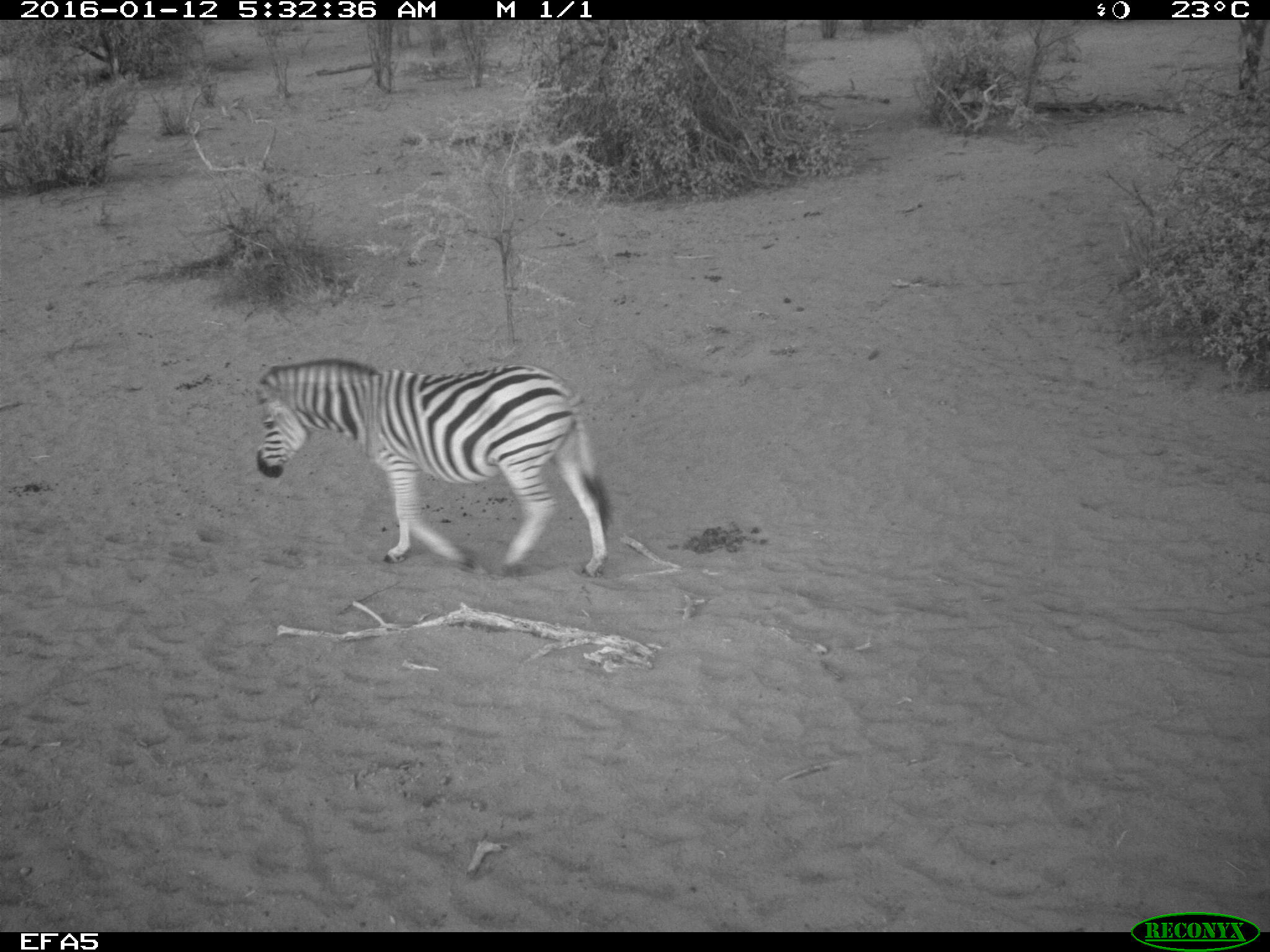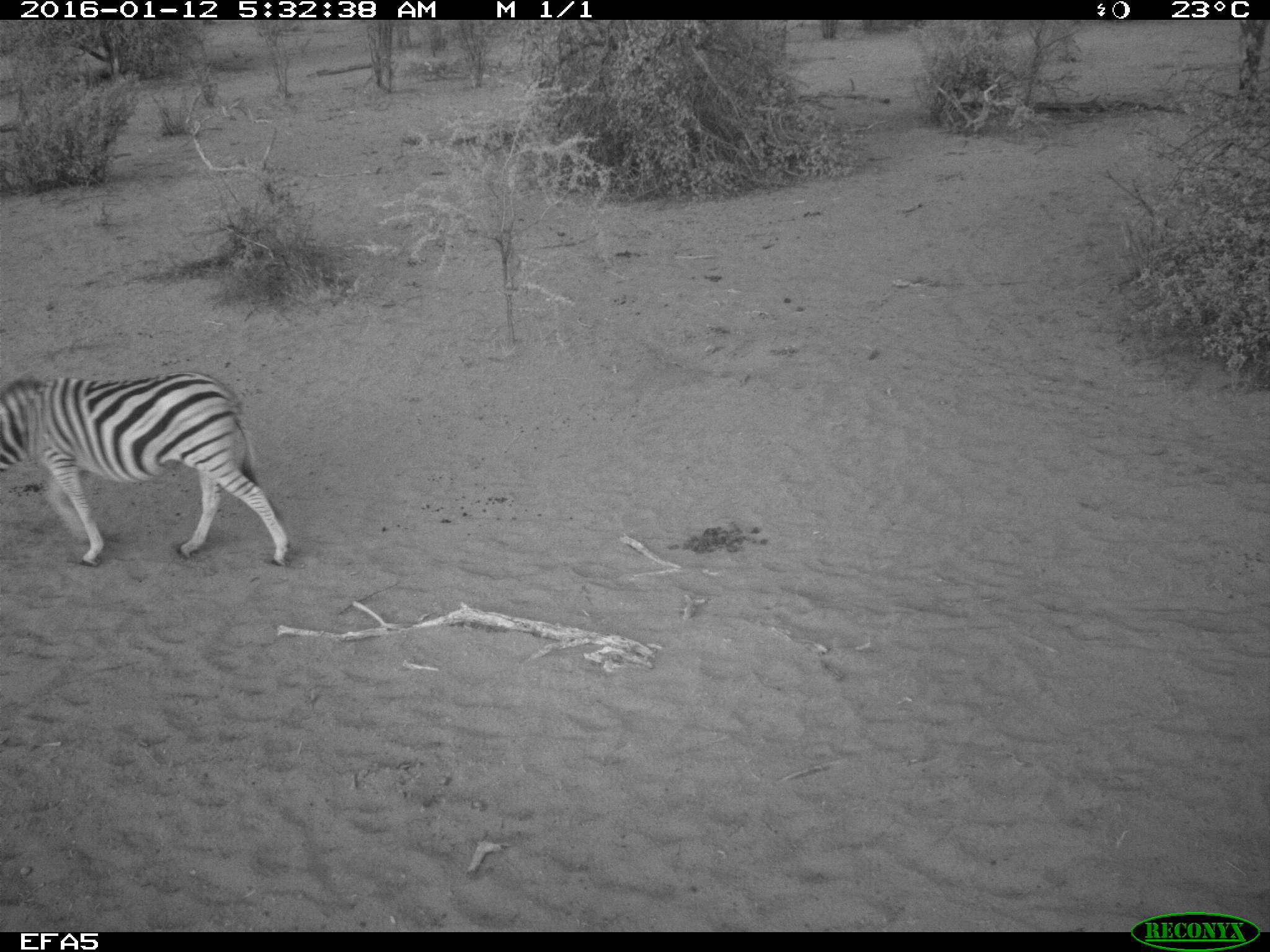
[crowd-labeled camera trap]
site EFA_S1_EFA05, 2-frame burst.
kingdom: Animalia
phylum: Chordata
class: Mammalia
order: Perissodactyla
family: Equidae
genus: Equus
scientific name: Equus quagga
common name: plains zebra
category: zebraplains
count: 1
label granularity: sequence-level